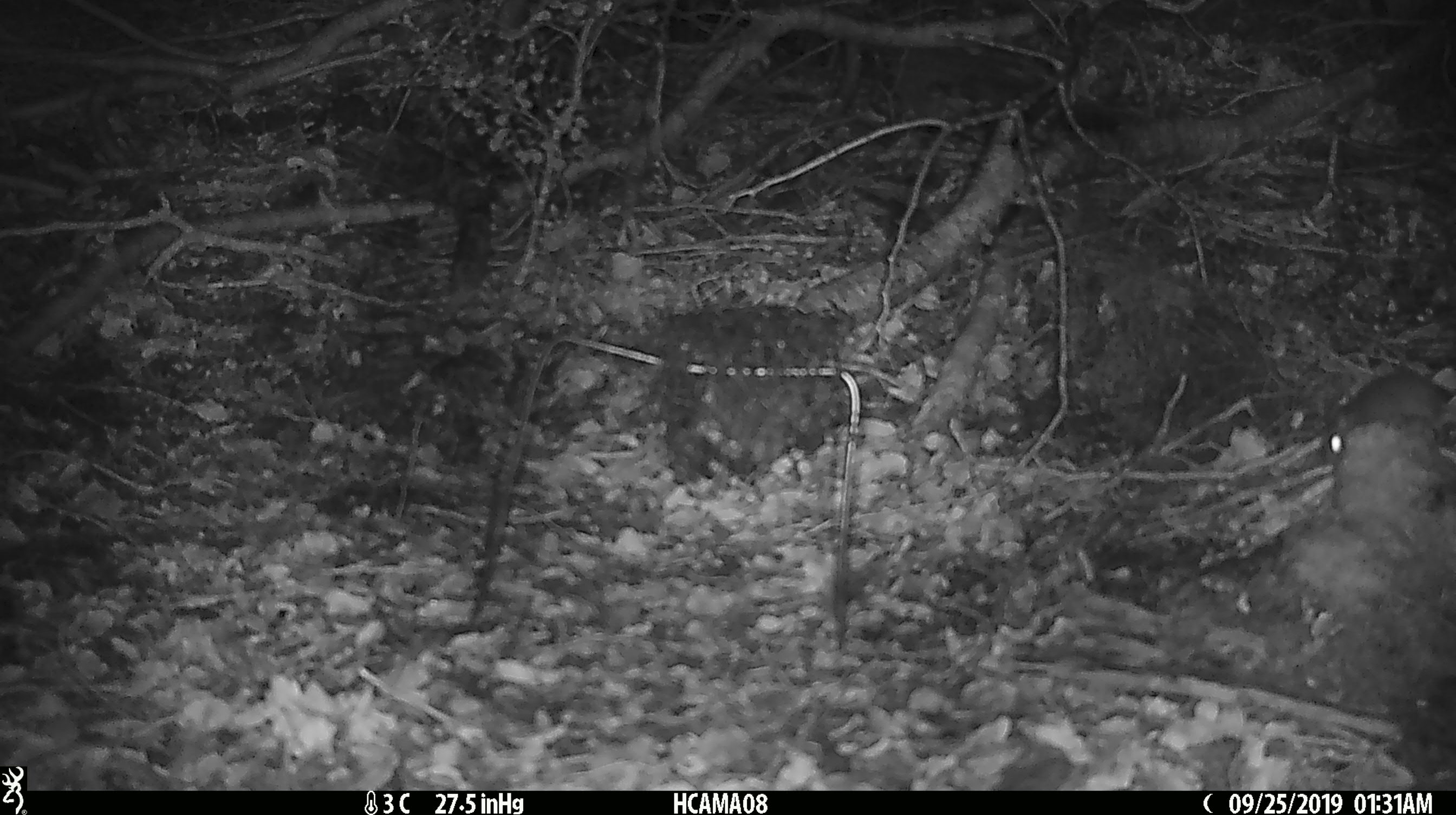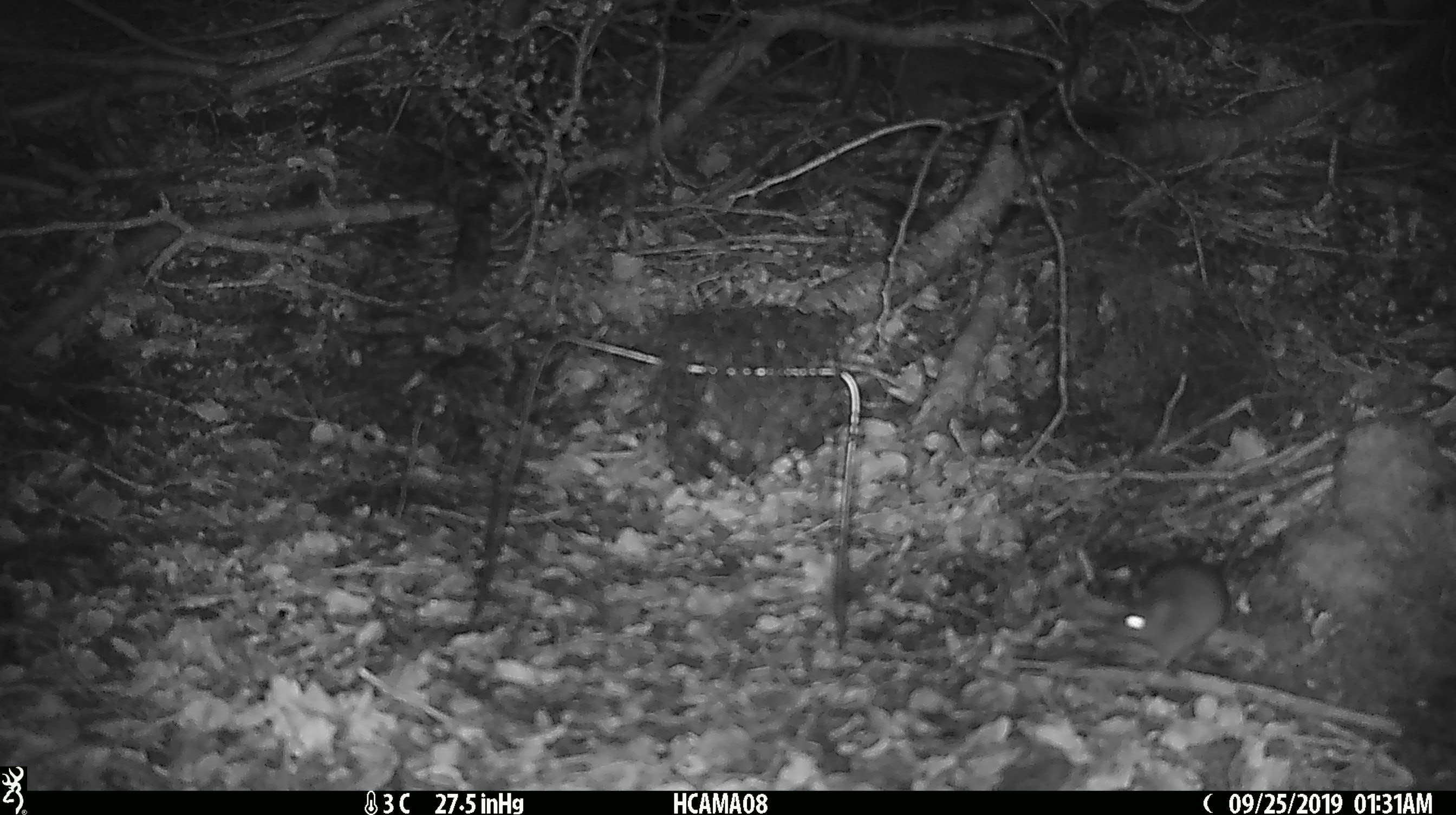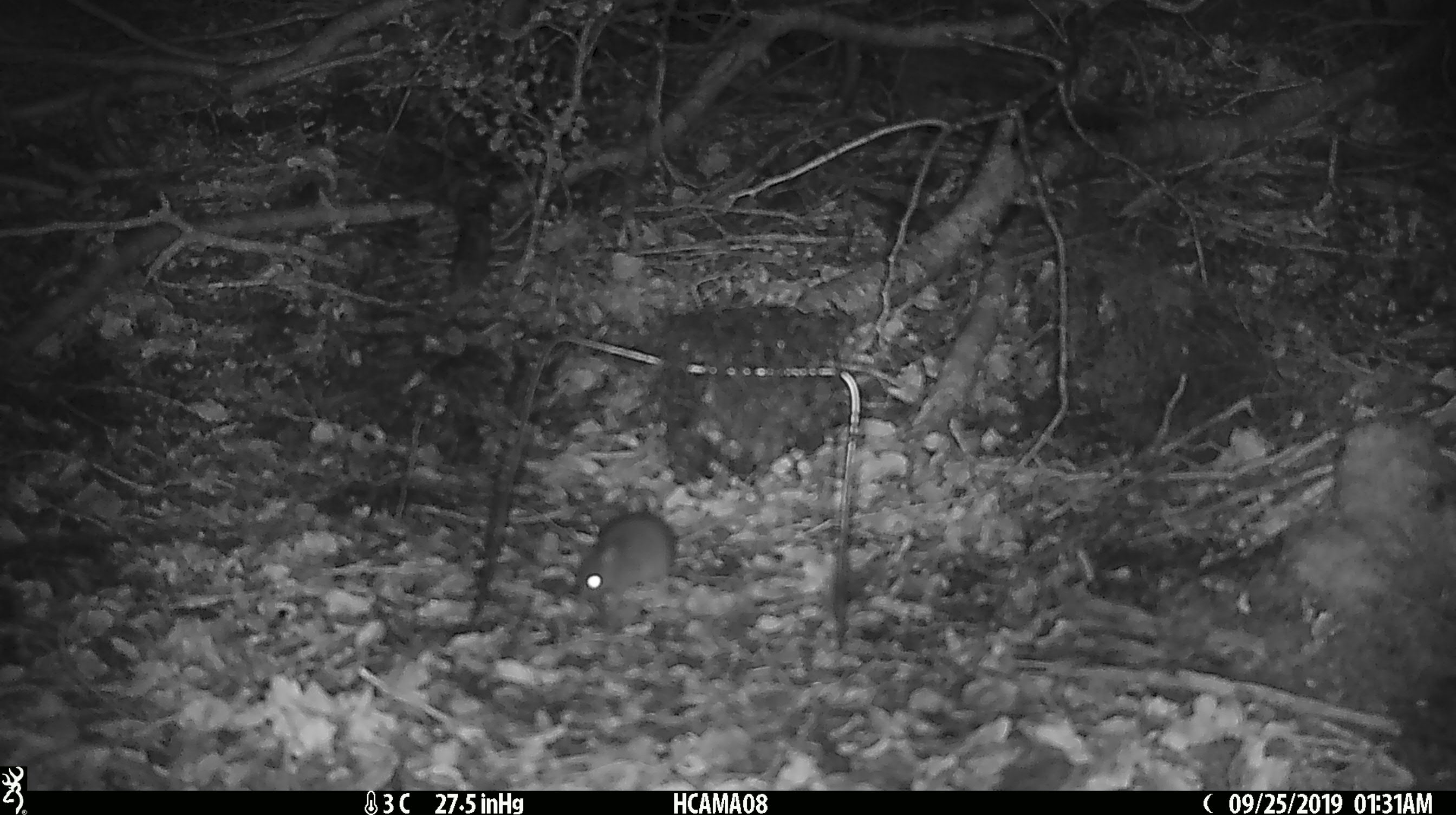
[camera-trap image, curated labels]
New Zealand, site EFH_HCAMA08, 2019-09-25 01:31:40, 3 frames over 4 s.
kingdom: Animalia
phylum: Chordata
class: Mammalia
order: Rodentia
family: Muridae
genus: Mus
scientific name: Mus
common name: mouse